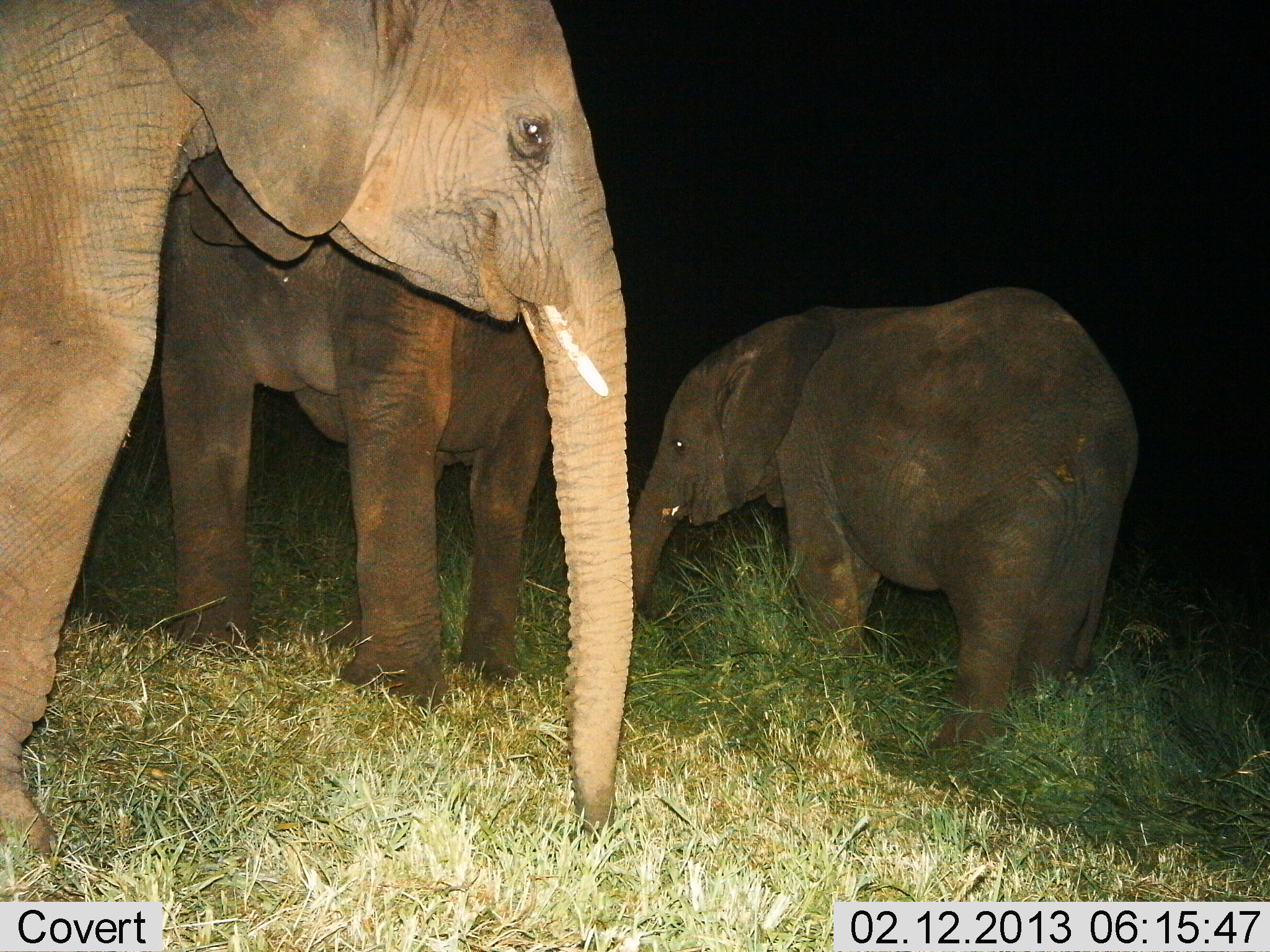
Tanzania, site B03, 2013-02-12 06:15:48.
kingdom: Animalia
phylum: Chordata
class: Mammalia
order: Proboscidea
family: Elephantidae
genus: Loxodonta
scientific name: Loxodonta africana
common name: african bush elephant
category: elephant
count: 3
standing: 92%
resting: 0%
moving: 10%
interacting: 3%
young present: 59%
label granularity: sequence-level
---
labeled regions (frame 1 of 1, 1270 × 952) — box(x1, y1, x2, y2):
animal: box(1, 0, 633, 860); box(629, 287, 1141, 765); box(152, 147, 556, 710)